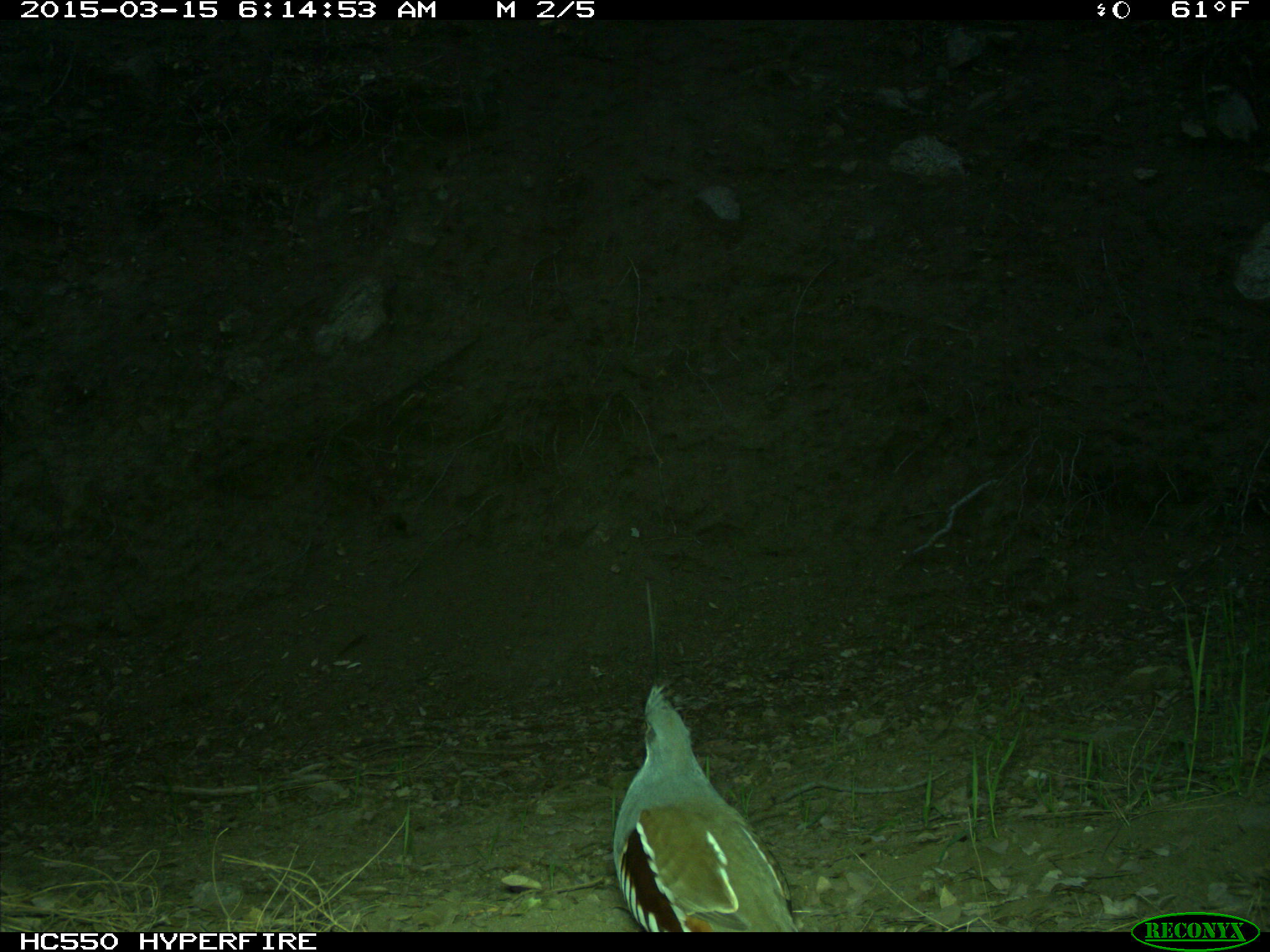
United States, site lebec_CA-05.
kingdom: Animalia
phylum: Chordata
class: Aves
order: Galliformes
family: Odontophoridae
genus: Callipepla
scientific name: Callipepla californica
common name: california quail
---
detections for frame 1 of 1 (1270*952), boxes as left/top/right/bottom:
animal: 611/683/796/934